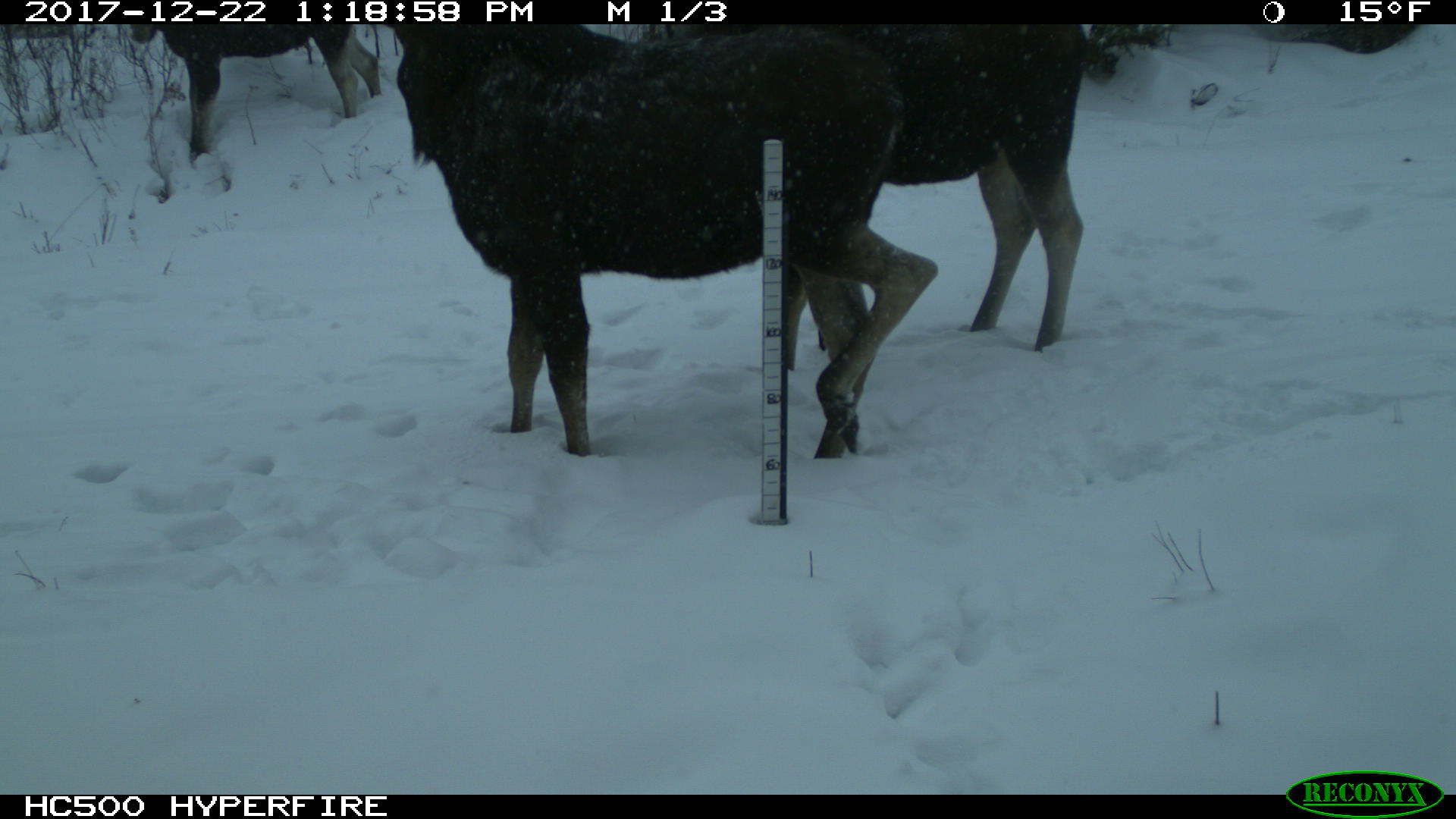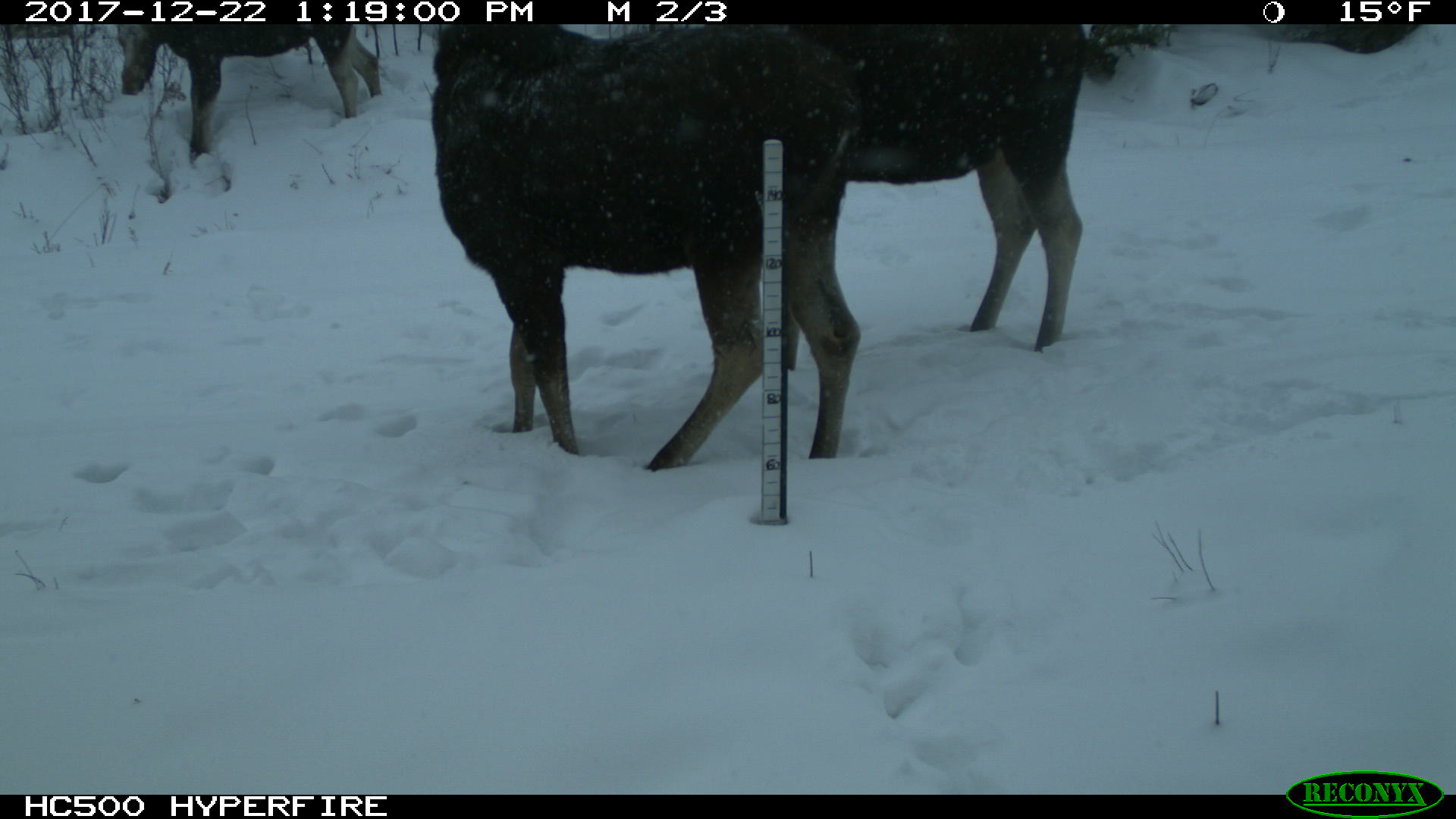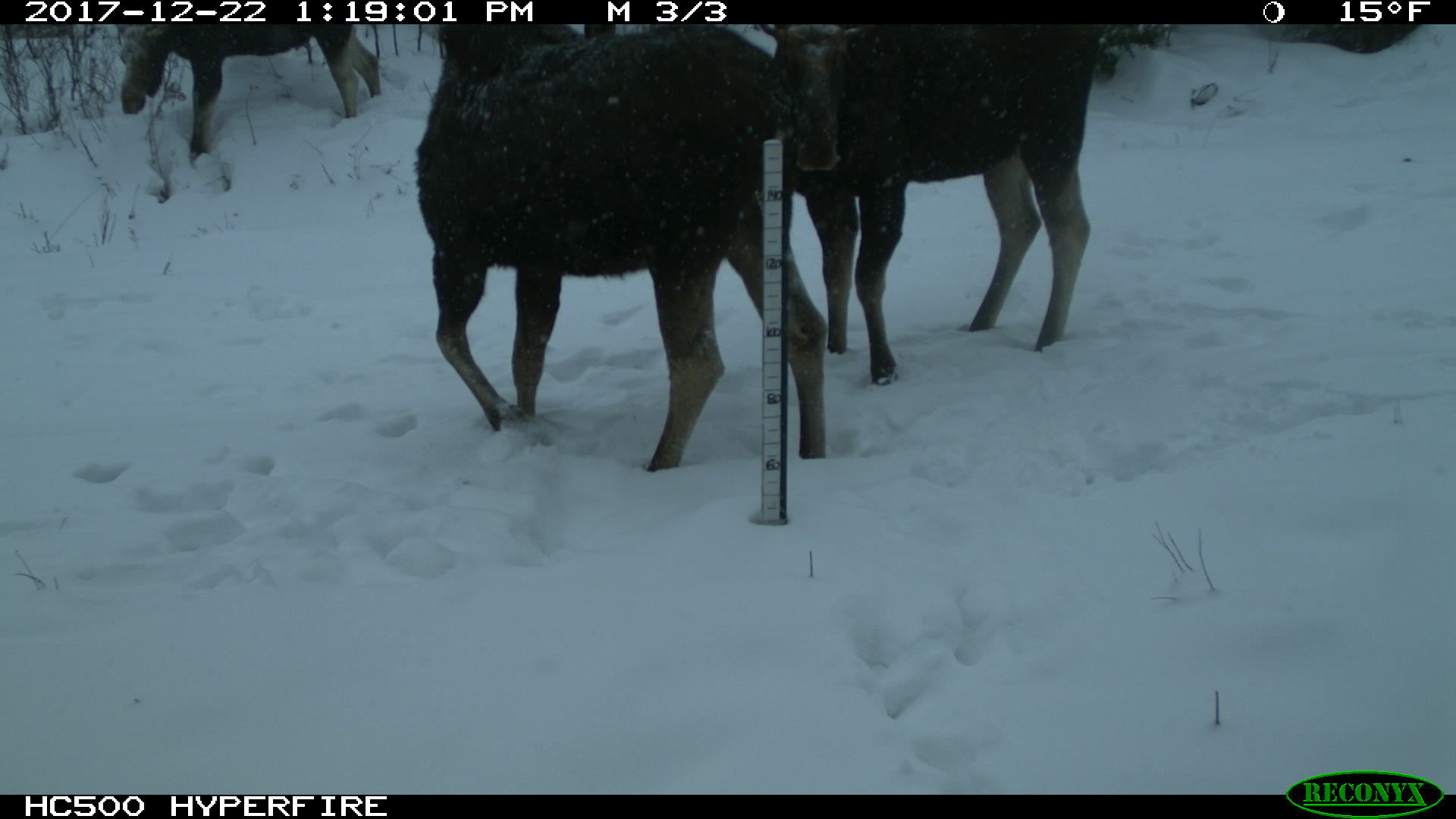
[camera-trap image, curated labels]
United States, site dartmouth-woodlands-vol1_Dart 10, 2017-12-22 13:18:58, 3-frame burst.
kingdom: Animalia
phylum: Chordata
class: Mammalia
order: Artiodactyla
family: Cervidae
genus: Alces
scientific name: Alces alces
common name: moose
Moose (Alces alces).